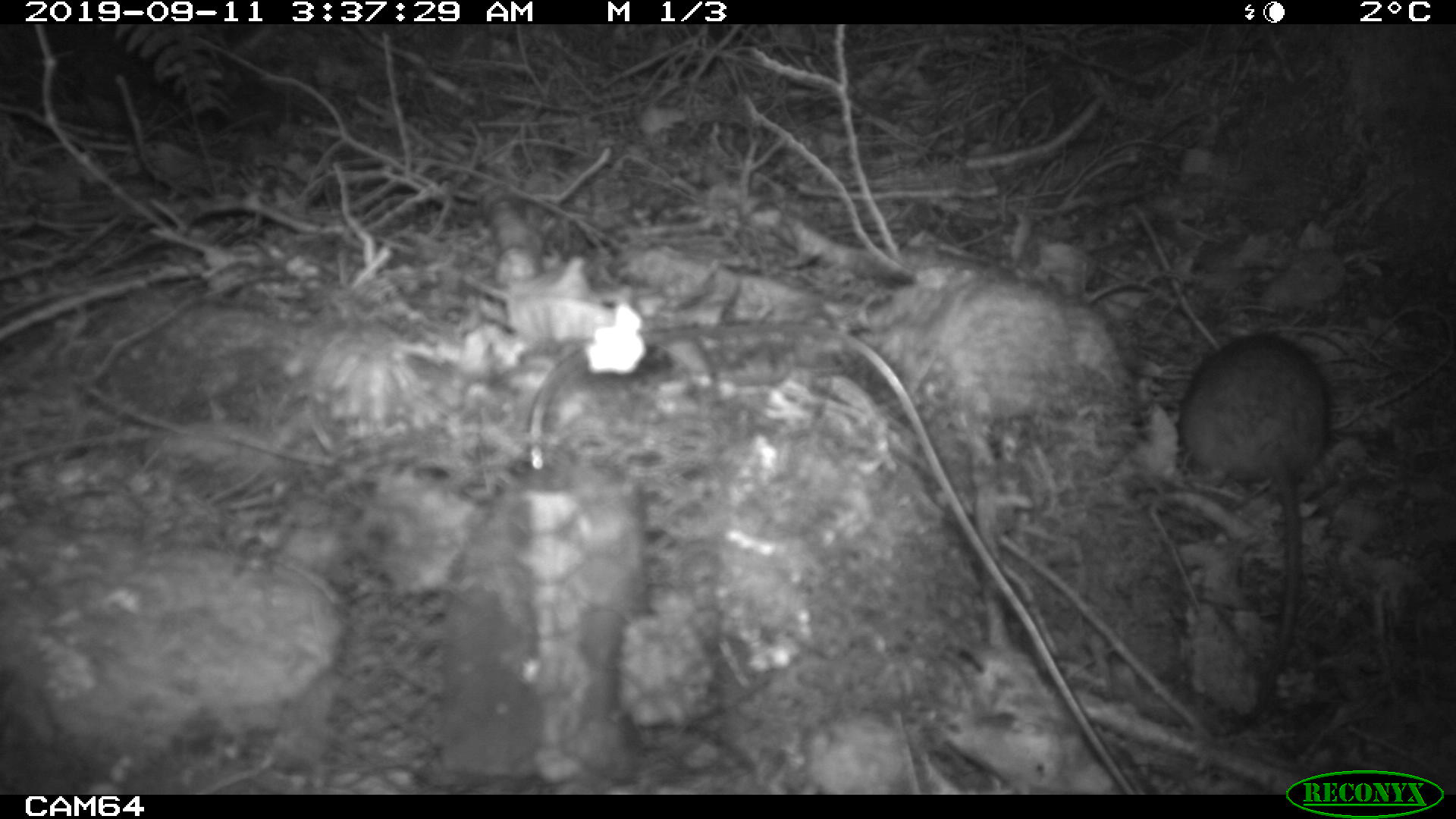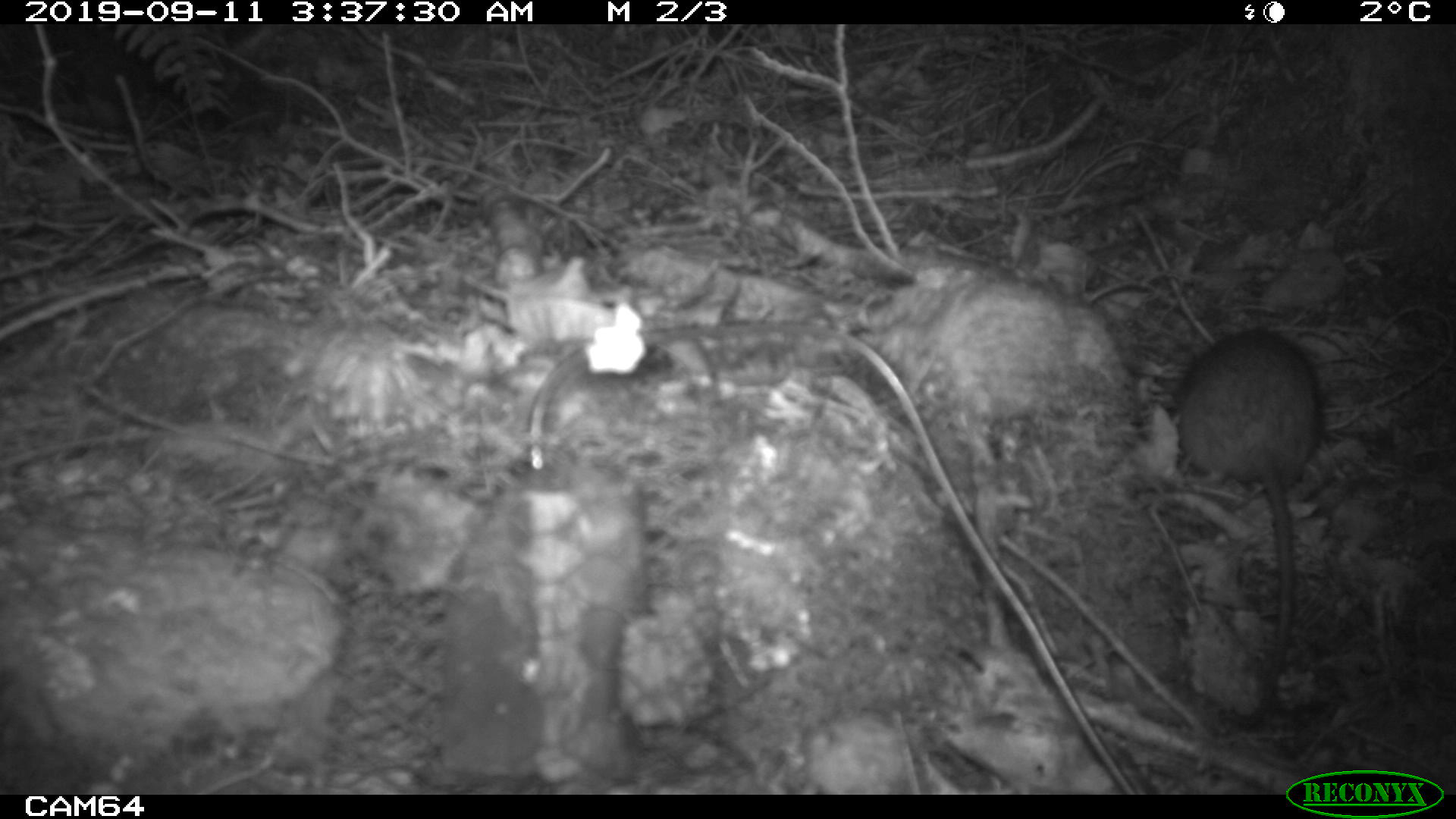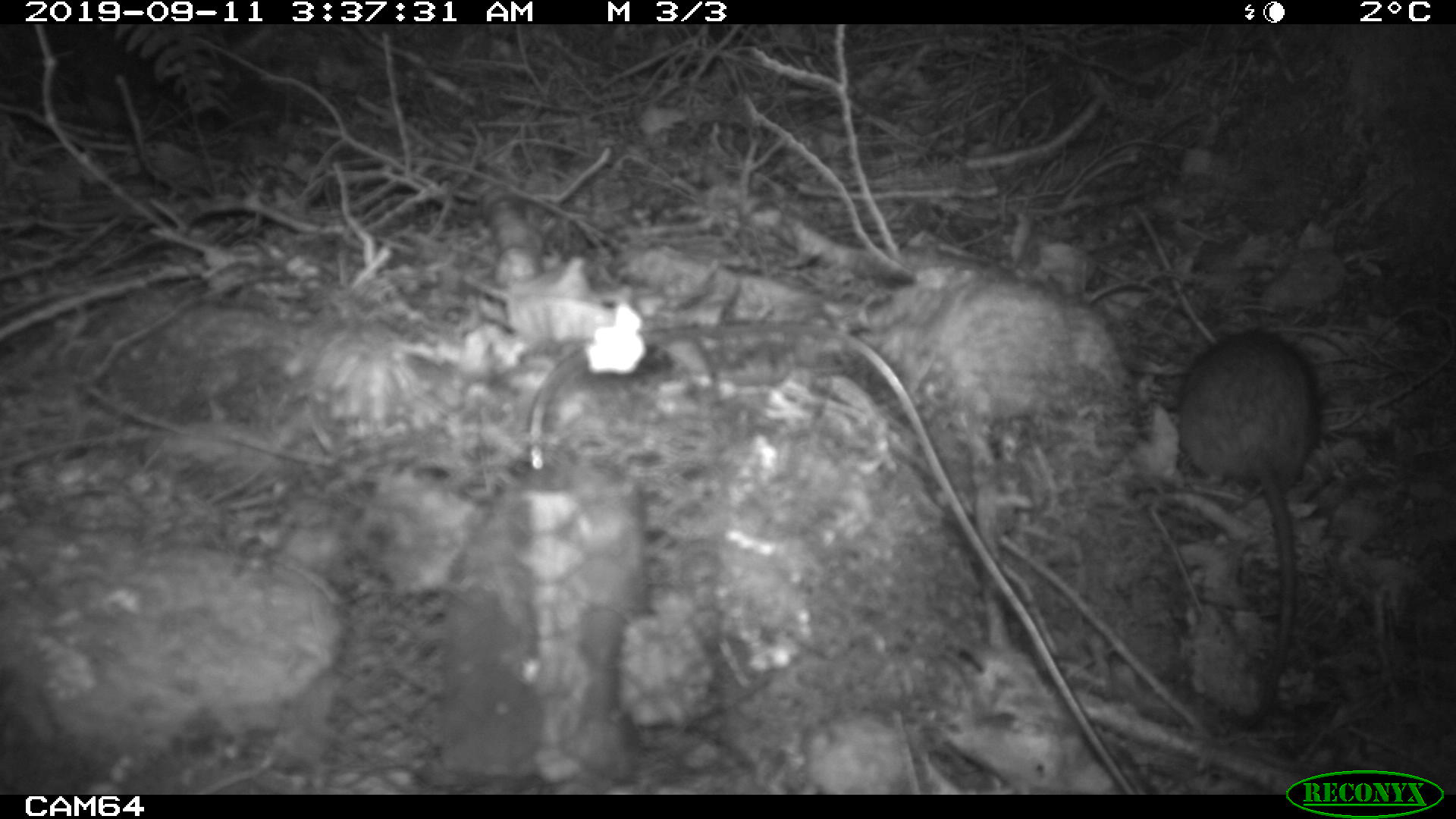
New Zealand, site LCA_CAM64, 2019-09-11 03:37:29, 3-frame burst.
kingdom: Animalia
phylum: Chordata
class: Mammalia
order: Rodentia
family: Muridae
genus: Rattus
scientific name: Rattus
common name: rat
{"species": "rat (Rattus)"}